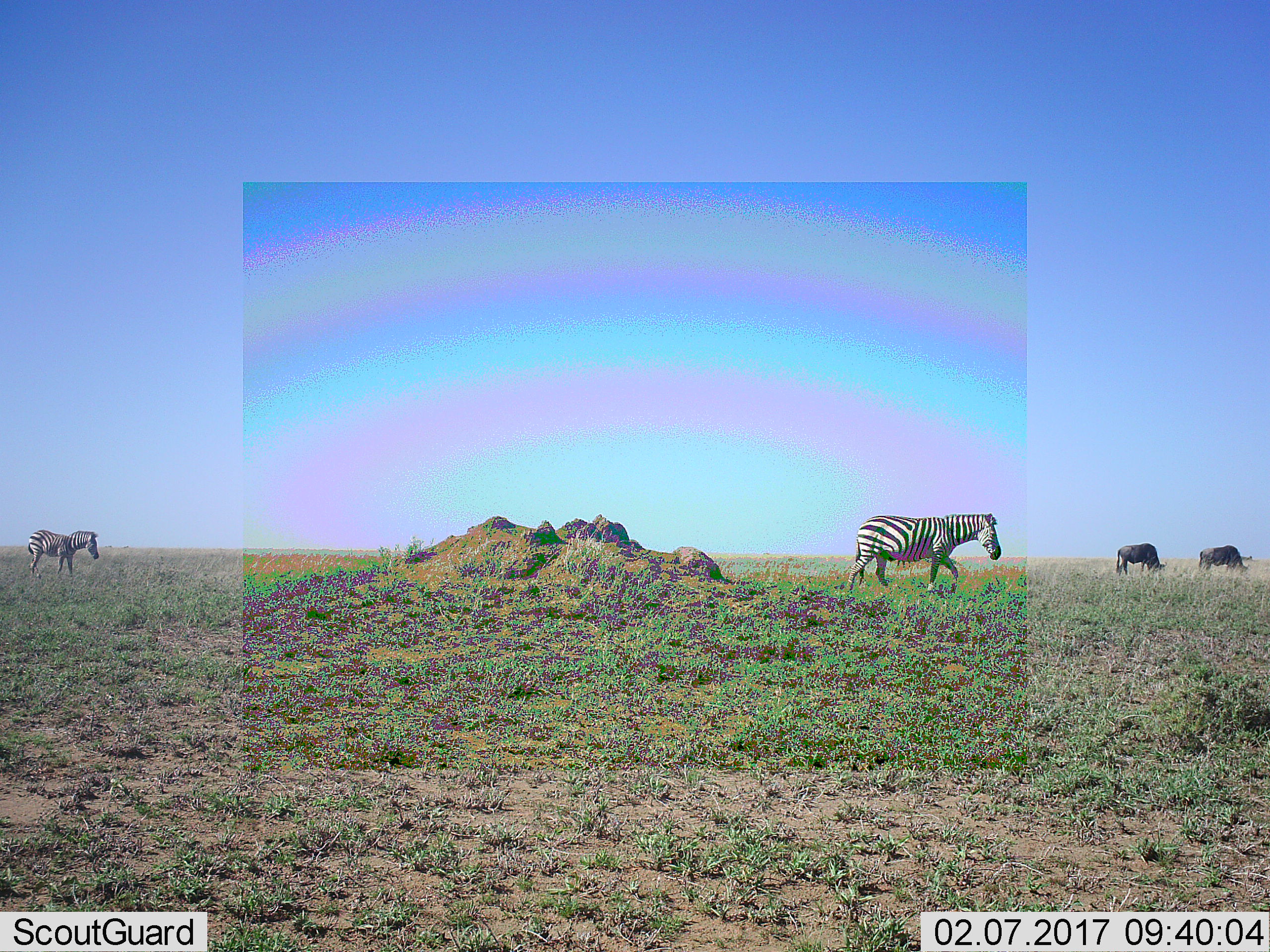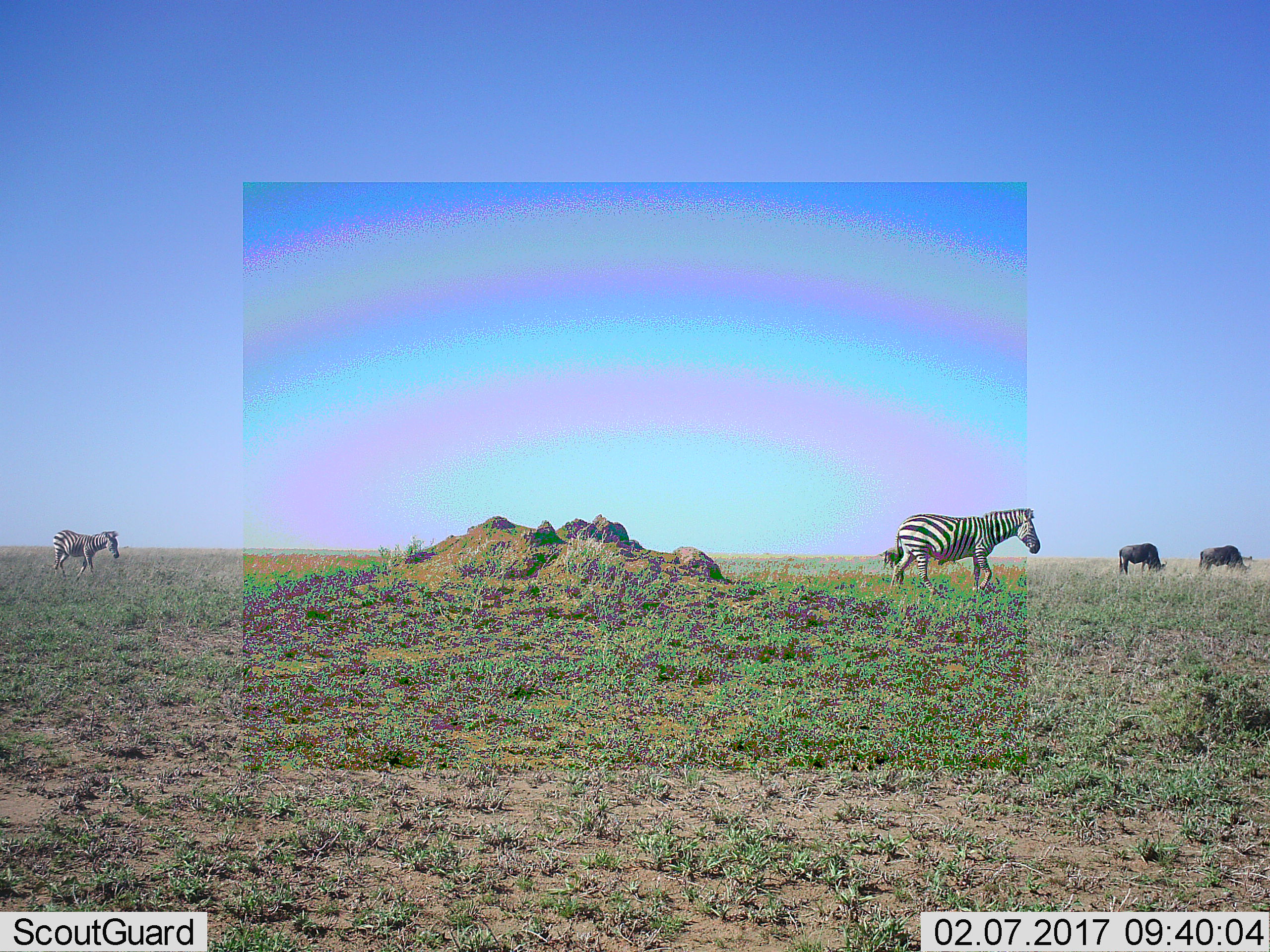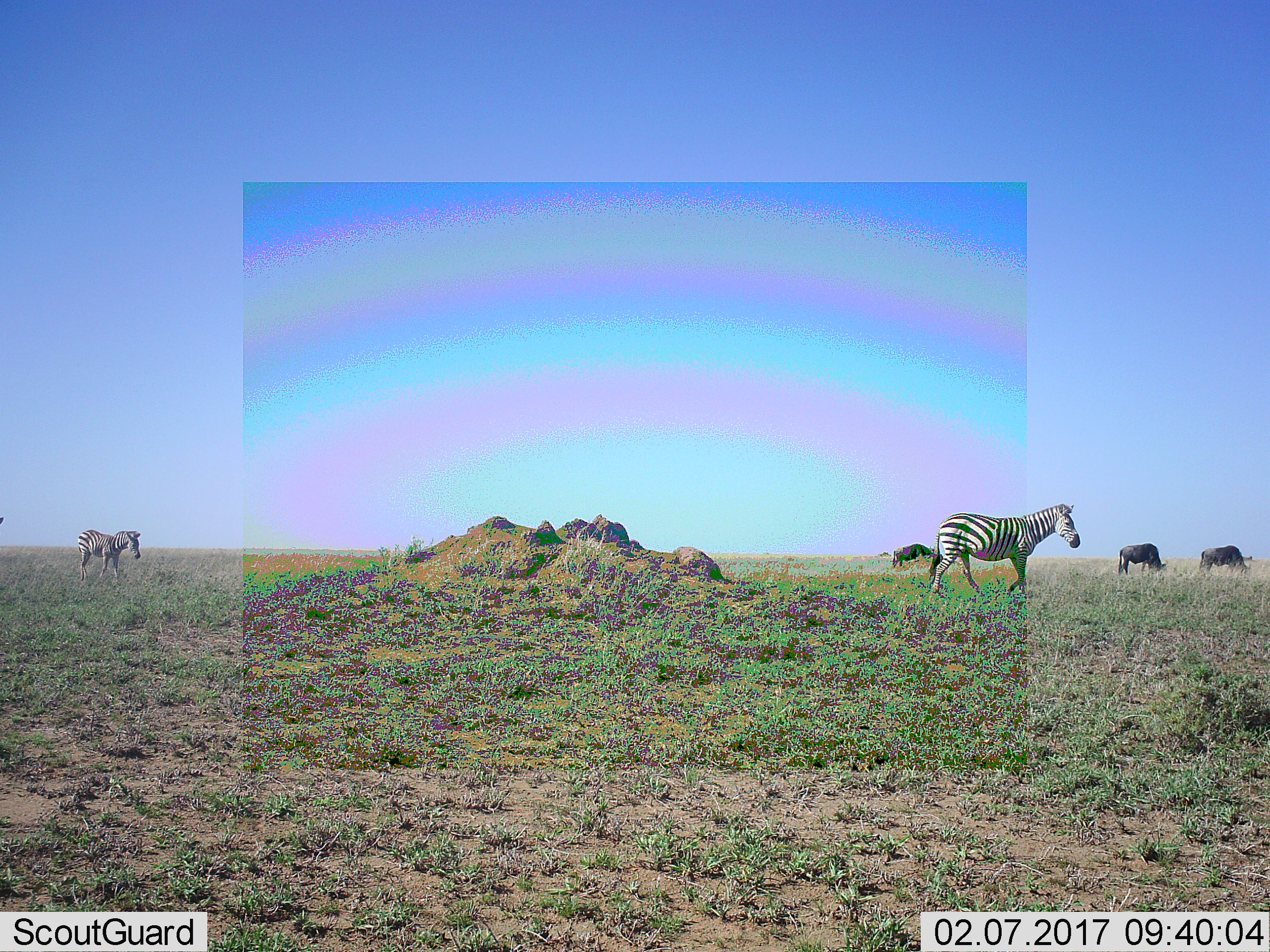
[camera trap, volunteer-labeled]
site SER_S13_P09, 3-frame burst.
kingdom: Animalia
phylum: Chordata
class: Mammalia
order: Artiodactyla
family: Bovidae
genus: Connochaetes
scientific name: Connochaetes taurinus taurinus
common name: blue wildebeest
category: wildebeestblue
Wildebeestblue (blue wildebeest) (Connochaetes taurinus taurinus), count 2. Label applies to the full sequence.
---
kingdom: Animalia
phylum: Chordata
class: Mammalia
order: Perissodactyla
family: Equidae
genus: Equus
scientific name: Equus quagga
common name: plains zebra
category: zebraplains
Zebraplains (plains zebra) (Equus quagga), count 2. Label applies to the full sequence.